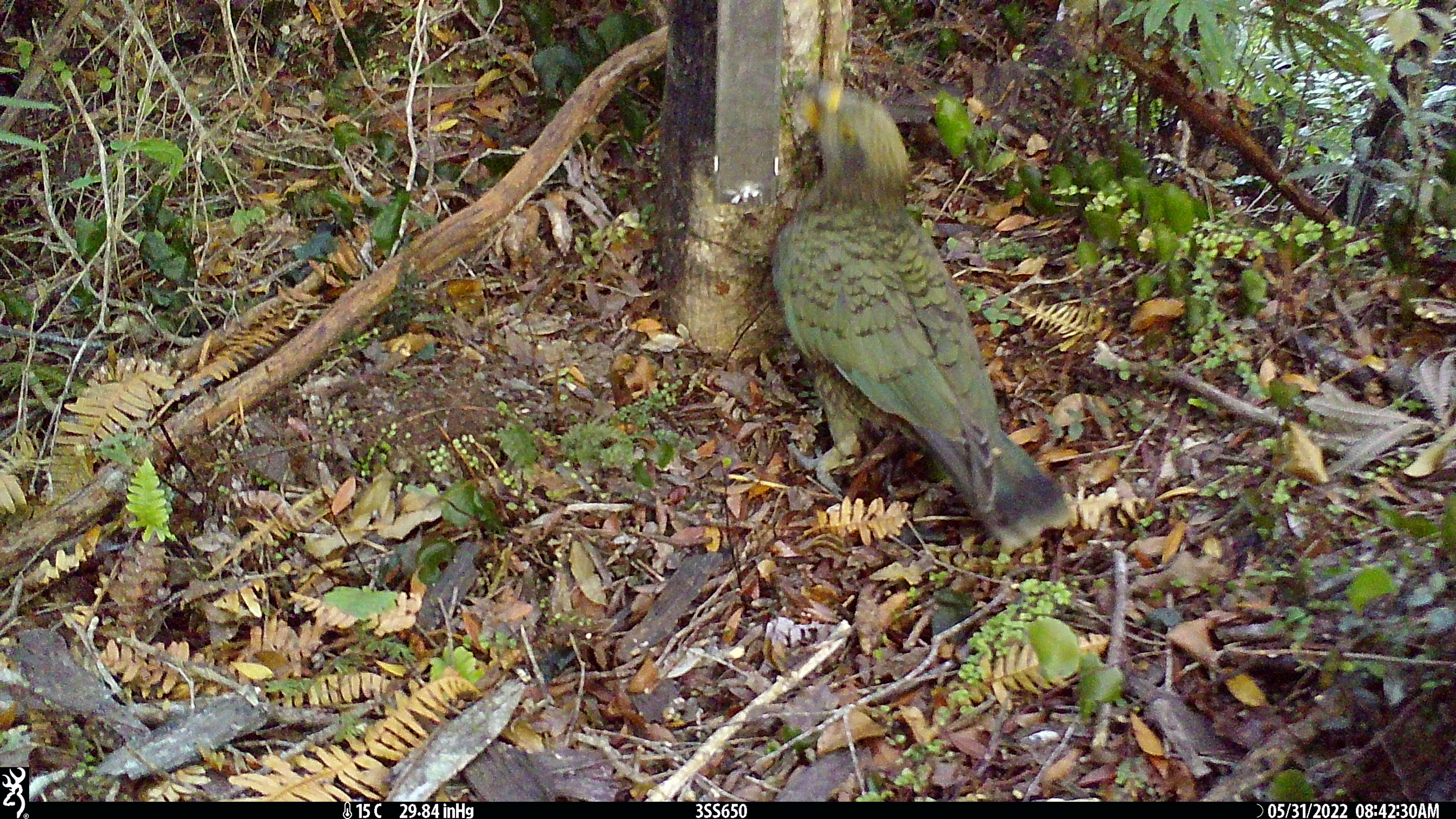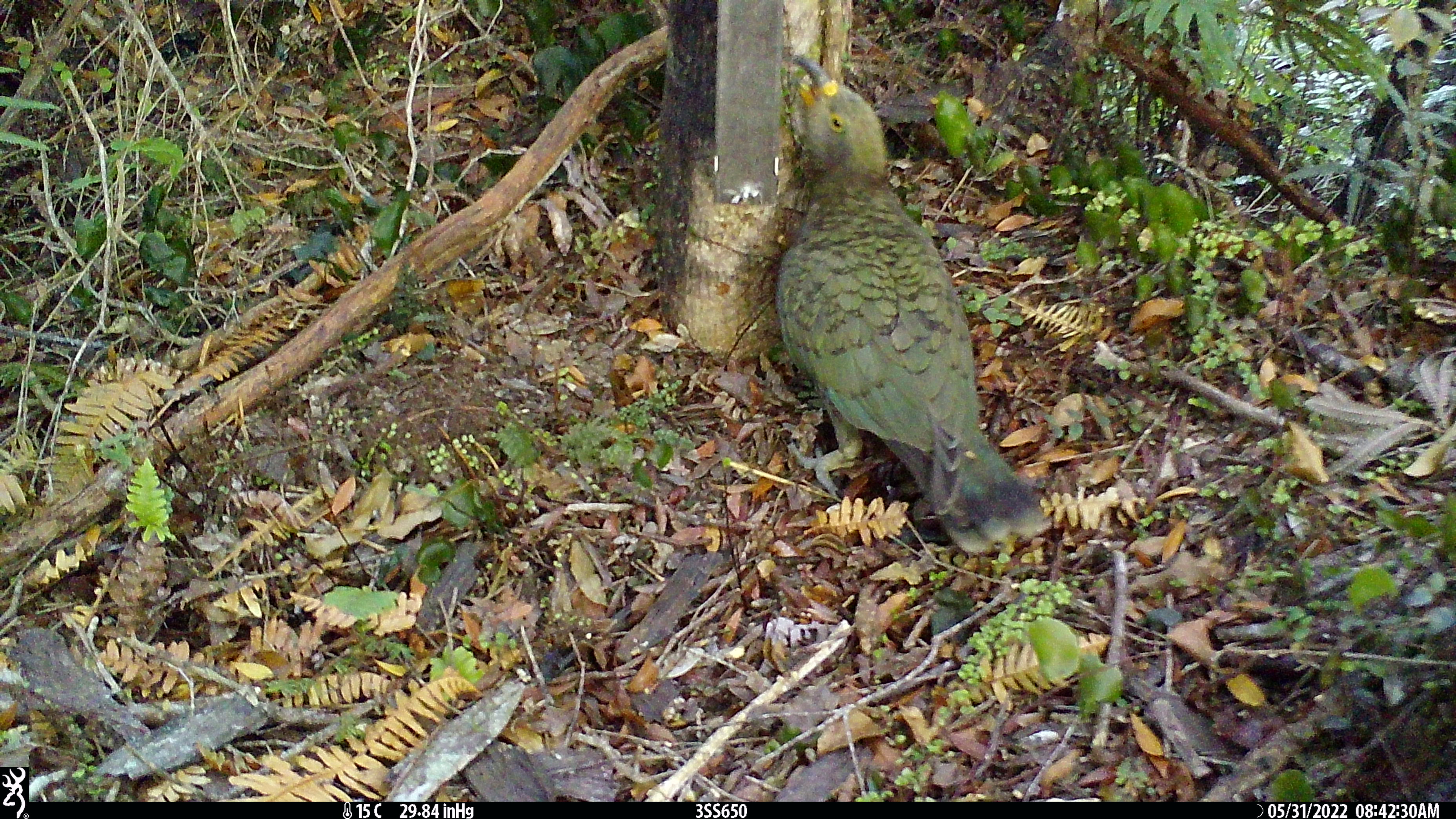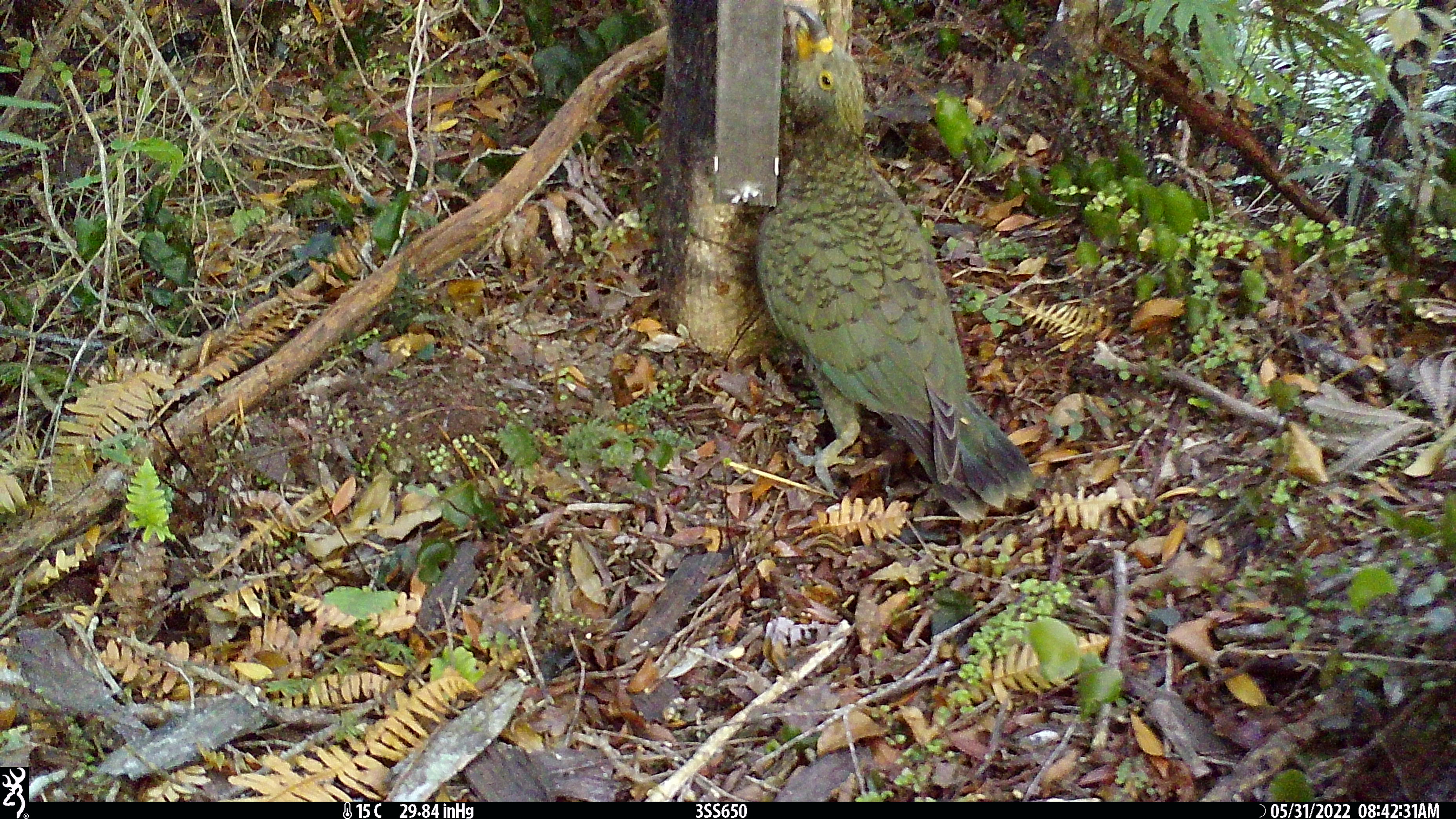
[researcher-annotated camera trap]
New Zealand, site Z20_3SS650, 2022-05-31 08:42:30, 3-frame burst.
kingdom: Animalia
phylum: Chordata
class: Aves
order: Psittaciformes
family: Strigopidae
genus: Nestor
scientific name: Nestor notabilis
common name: kea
Kea (Nestor notabilis).